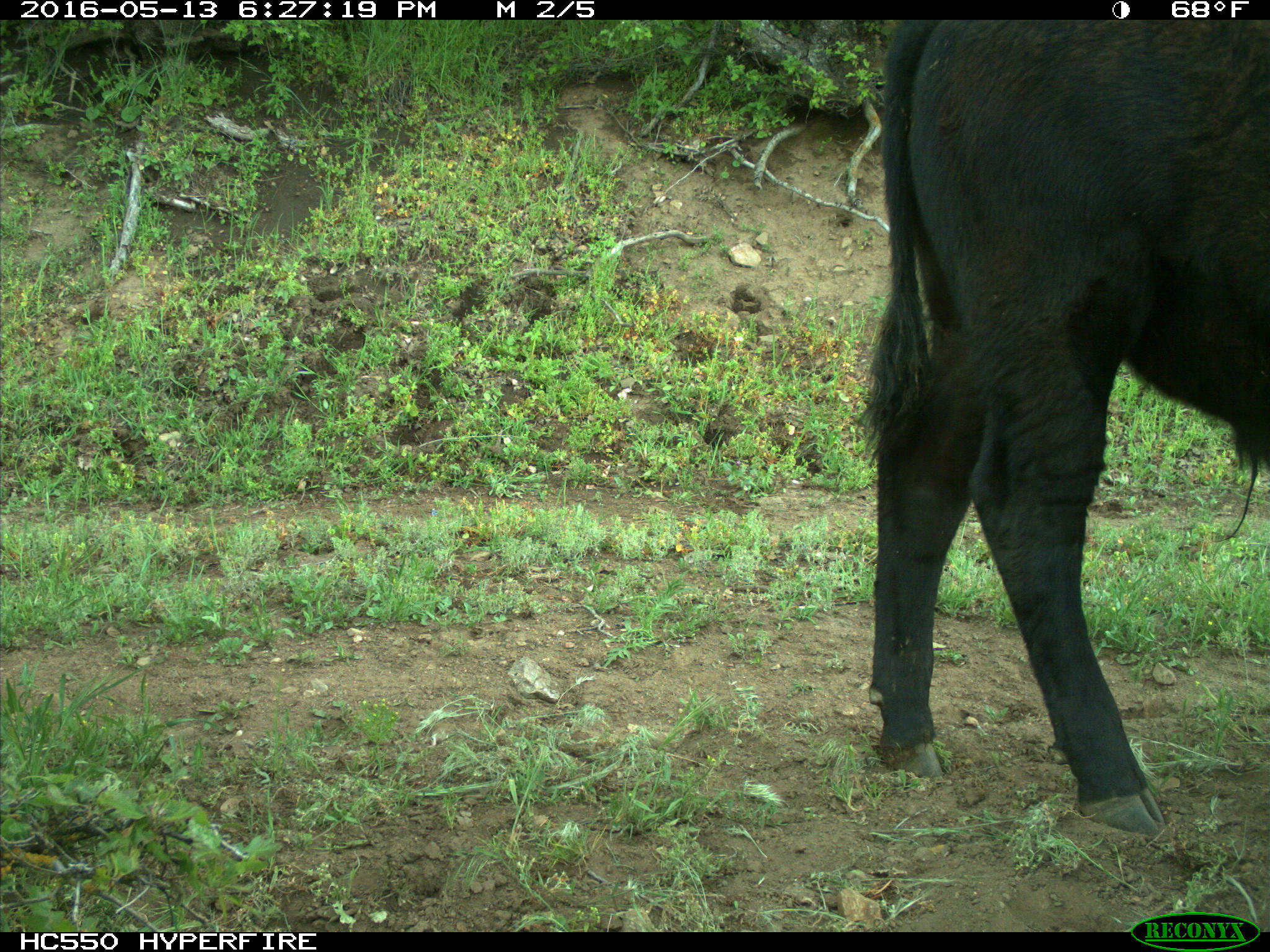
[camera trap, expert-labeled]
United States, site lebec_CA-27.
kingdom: Animalia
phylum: Chordata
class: Mammalia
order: Artiodactyla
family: Bovidae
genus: Bos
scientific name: Bos taurus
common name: domestic cow